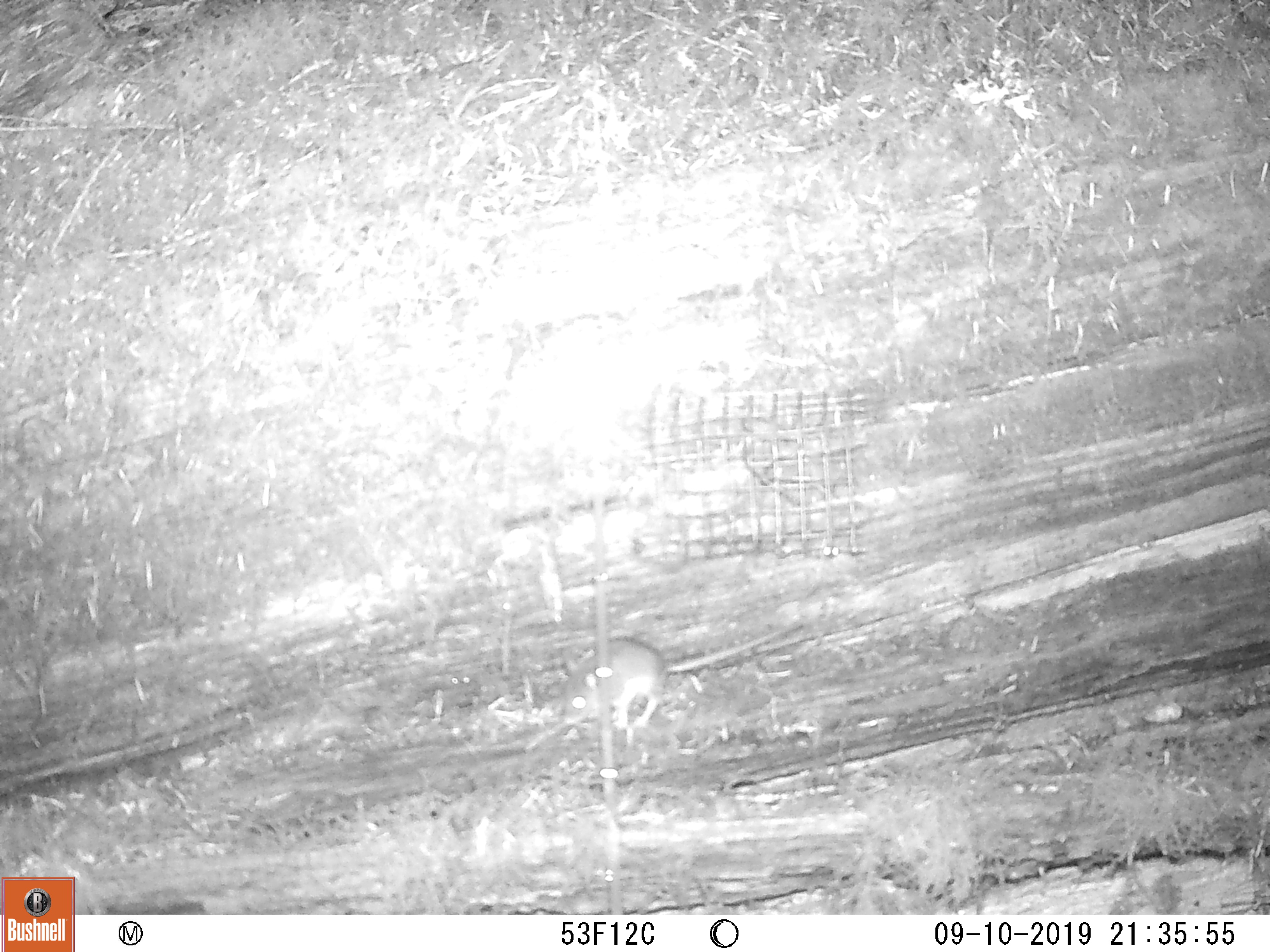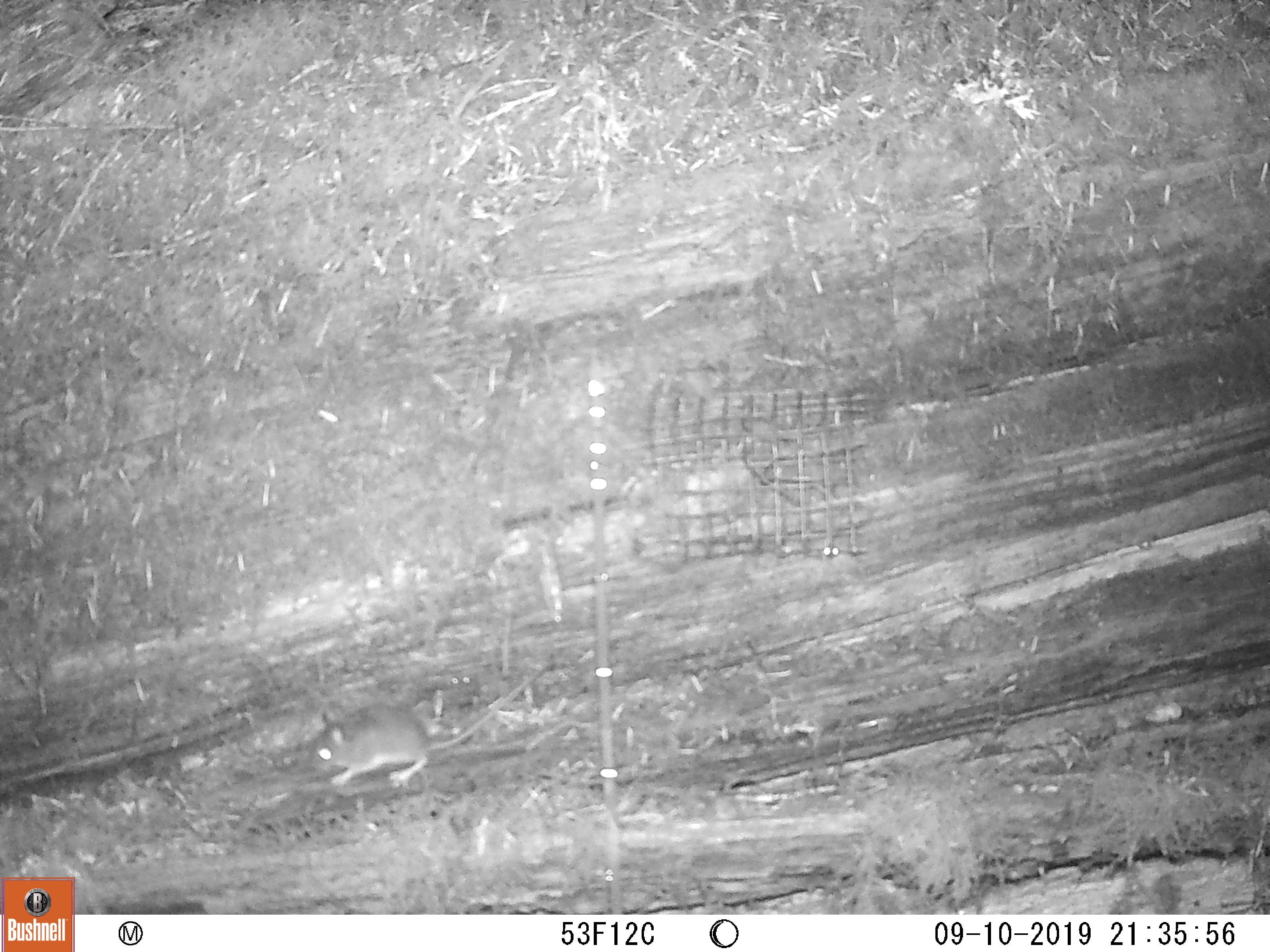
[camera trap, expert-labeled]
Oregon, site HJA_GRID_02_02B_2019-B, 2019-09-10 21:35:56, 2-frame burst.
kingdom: Animalia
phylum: Chordata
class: Mammalia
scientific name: Mammalia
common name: small mammal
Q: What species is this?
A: Small mammal (Mammalia).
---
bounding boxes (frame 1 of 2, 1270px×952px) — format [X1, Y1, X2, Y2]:
small mammal: [551, 622, 802, 731]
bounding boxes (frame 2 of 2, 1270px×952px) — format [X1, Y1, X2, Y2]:
small mammal: [304, 658, 573, 788]